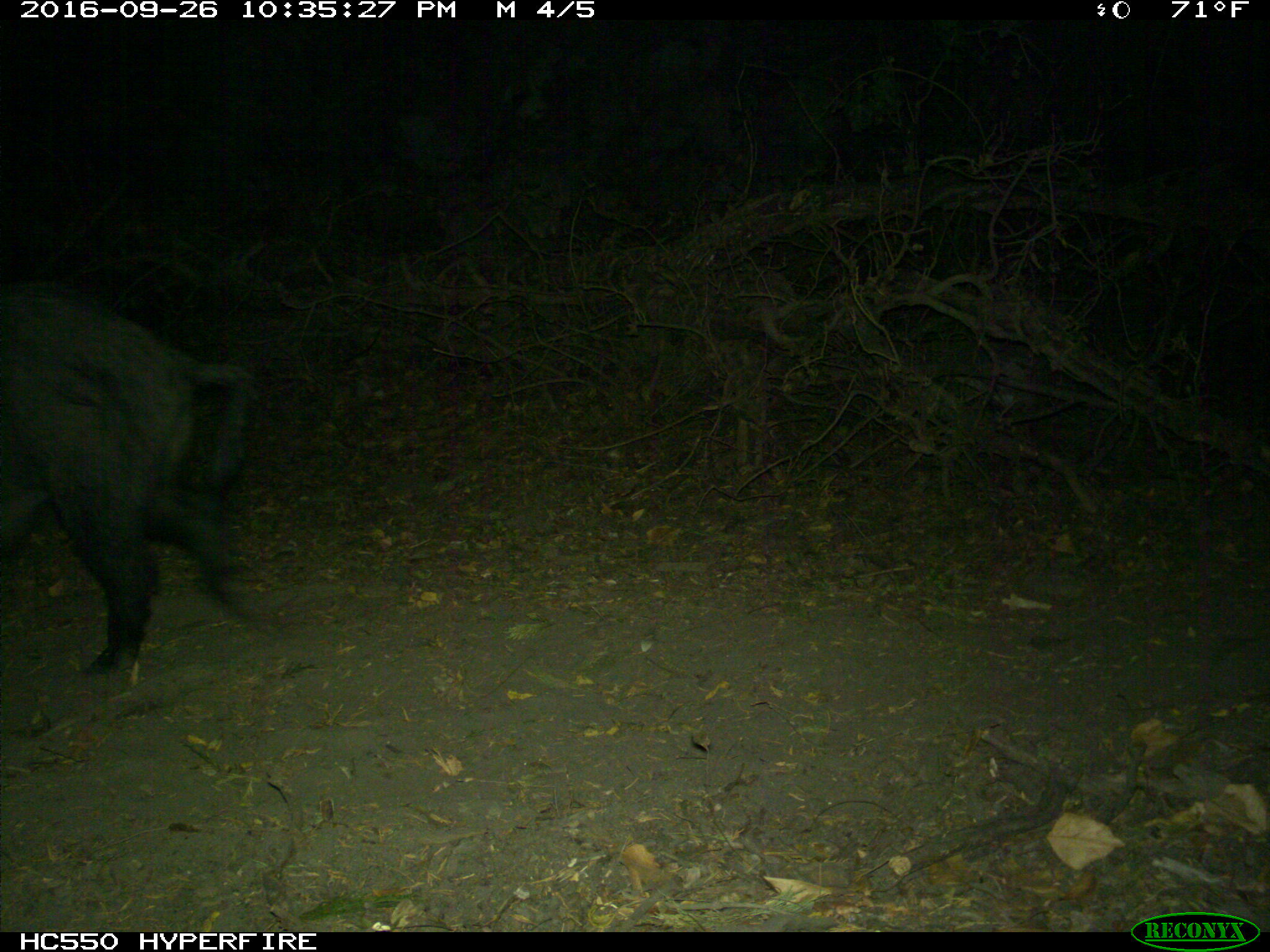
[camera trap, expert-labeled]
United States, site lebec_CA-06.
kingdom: Animalia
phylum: Chordata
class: Mammalia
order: Artiodactyla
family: Suidae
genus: Sus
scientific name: Sus scrofa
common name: wild boar